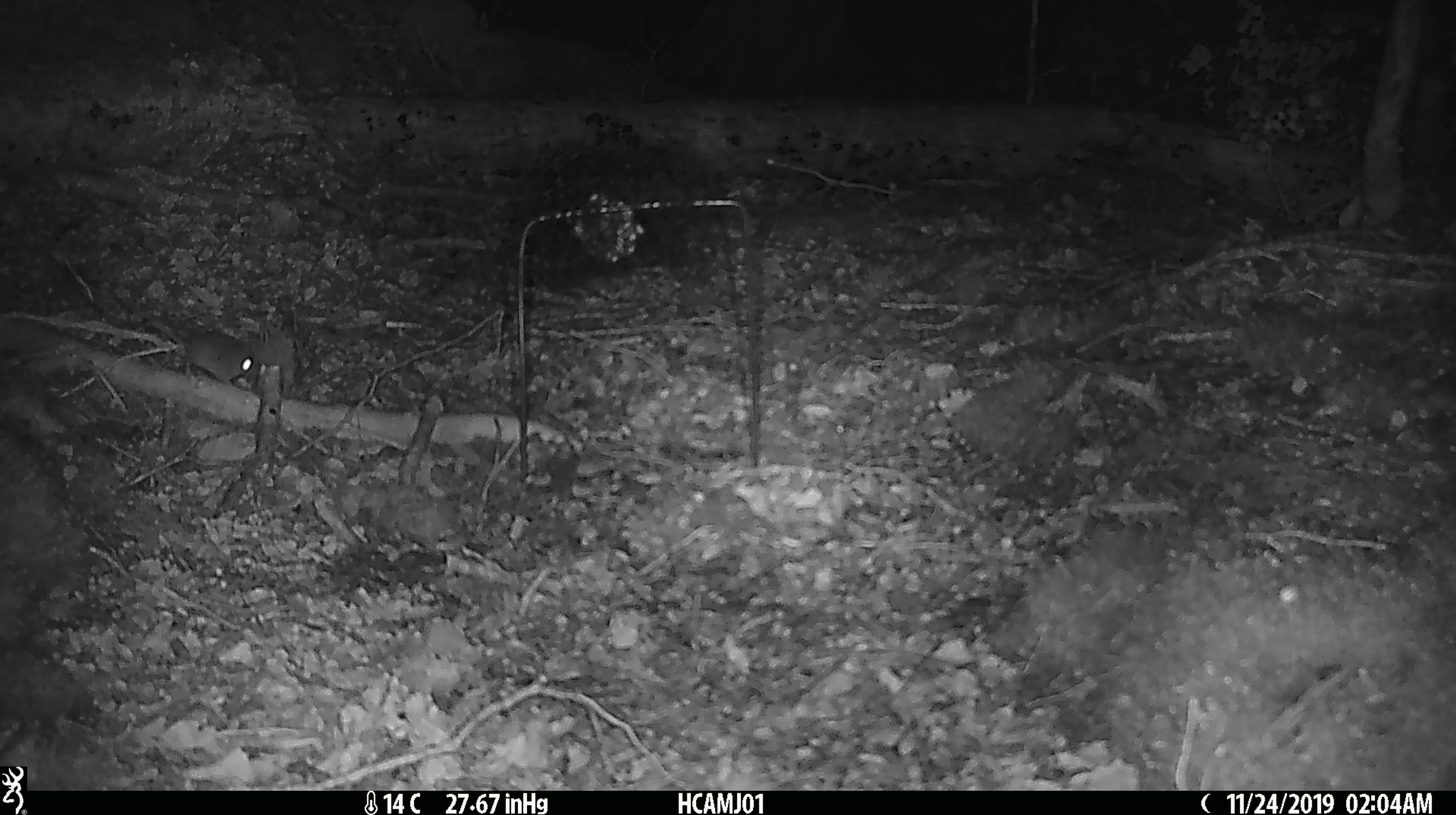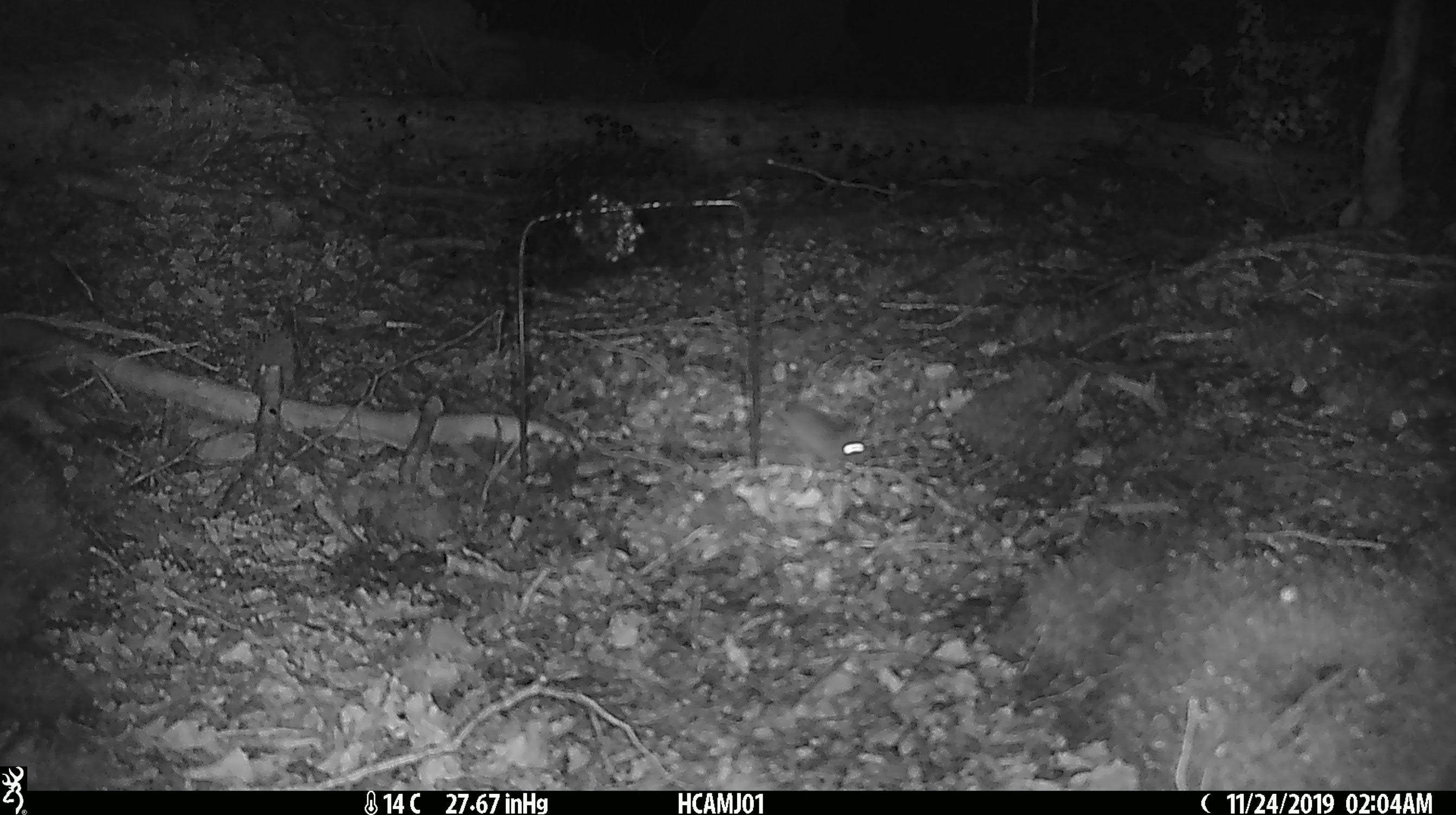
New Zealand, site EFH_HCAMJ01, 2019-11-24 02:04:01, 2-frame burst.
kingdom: Animalia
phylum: Chordata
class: Mammalia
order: Rodentia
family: Muridae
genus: Mus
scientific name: Mus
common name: mouse